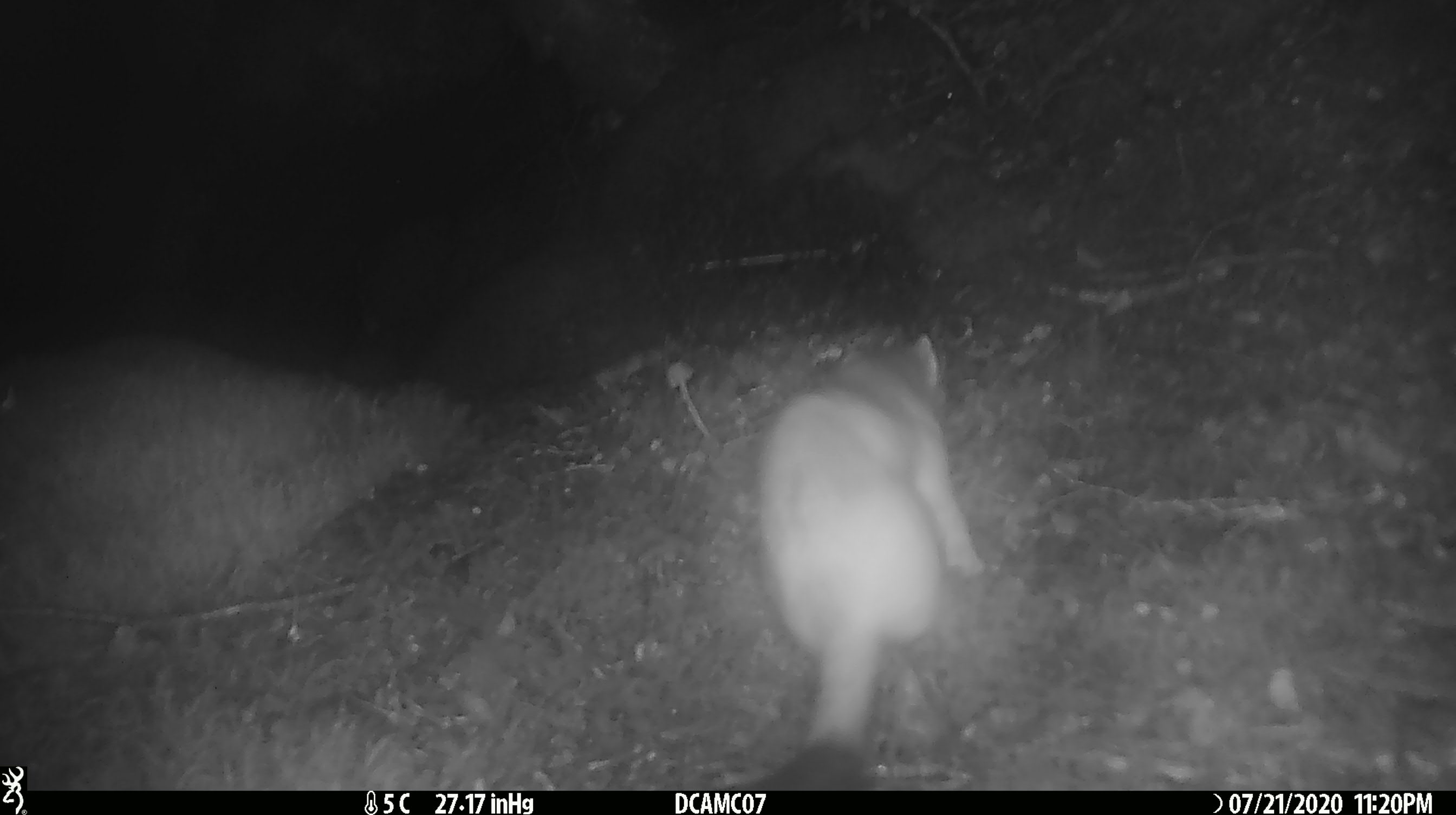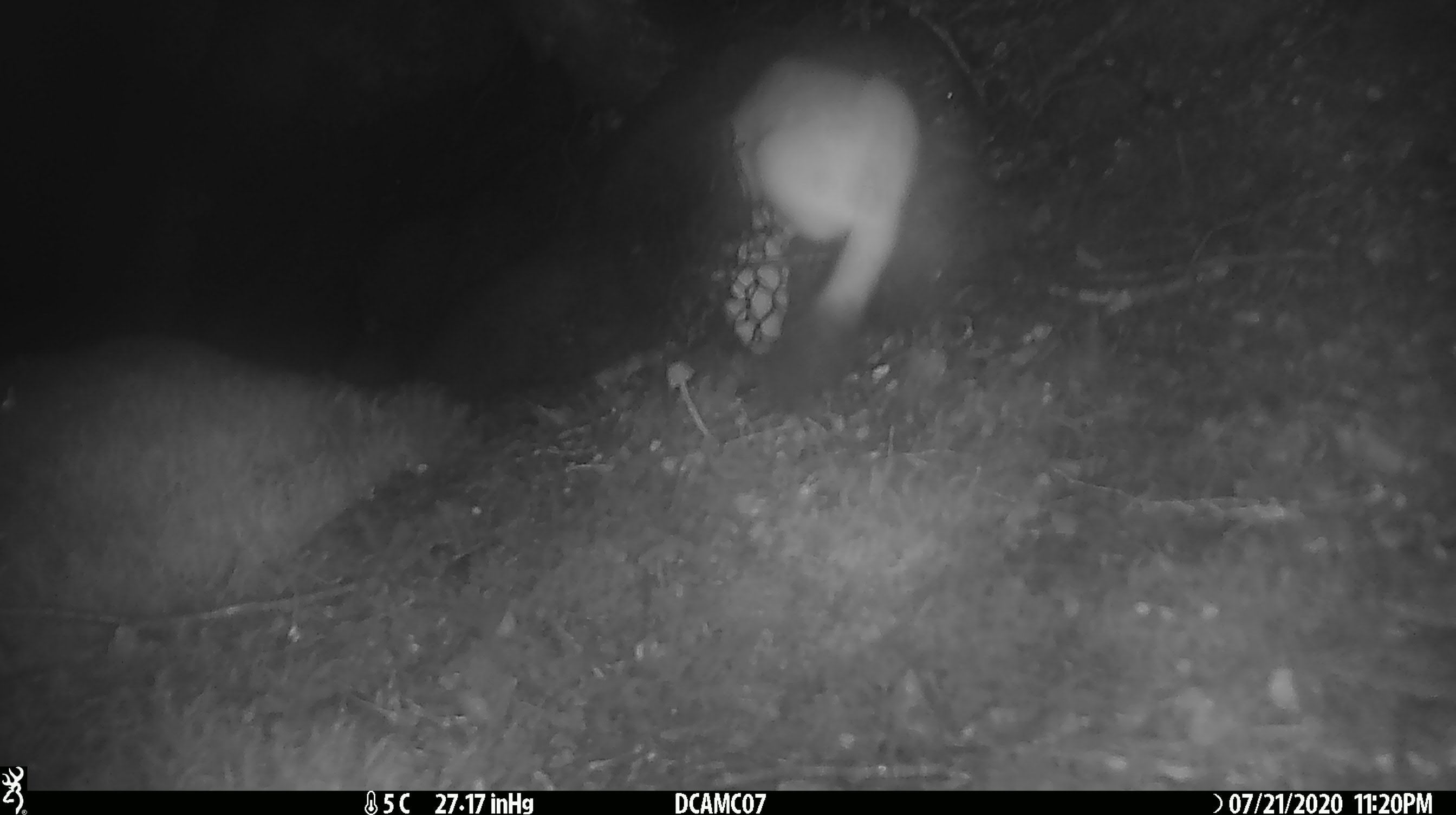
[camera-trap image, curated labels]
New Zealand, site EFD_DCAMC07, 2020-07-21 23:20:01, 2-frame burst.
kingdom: Animalia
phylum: Chordata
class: Mammalia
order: Carnivora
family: Mustelidae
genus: Mustela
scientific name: Mustela erminea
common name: stoat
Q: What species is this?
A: Stoat (Mustela erminea).